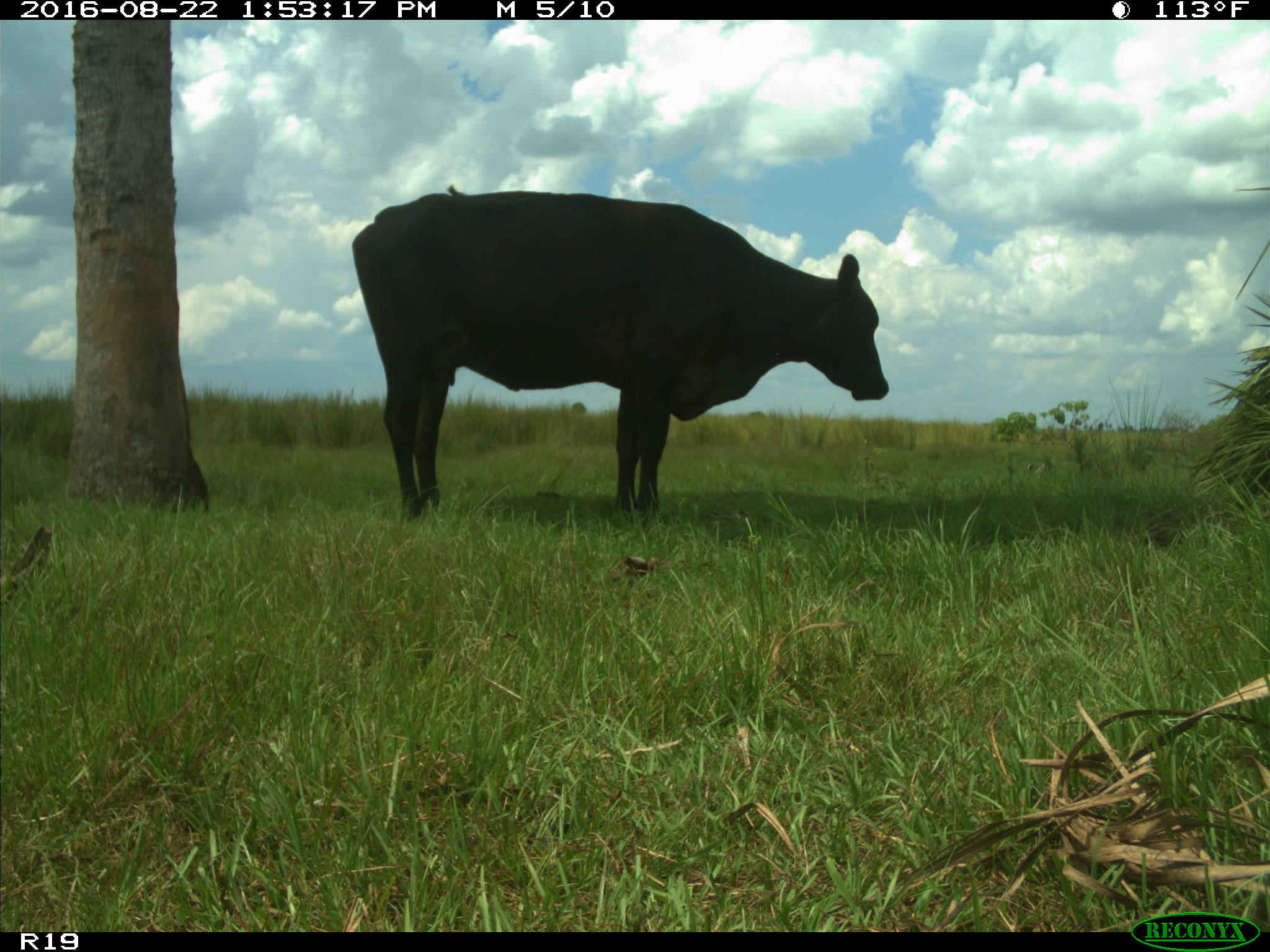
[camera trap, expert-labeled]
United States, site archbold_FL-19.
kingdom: Animalia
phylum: Chordata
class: Mammalia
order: Artiodactyla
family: Bovidae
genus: Bos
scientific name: Bos taurus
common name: domestic cow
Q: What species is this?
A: Bos taurus (domestic cow).